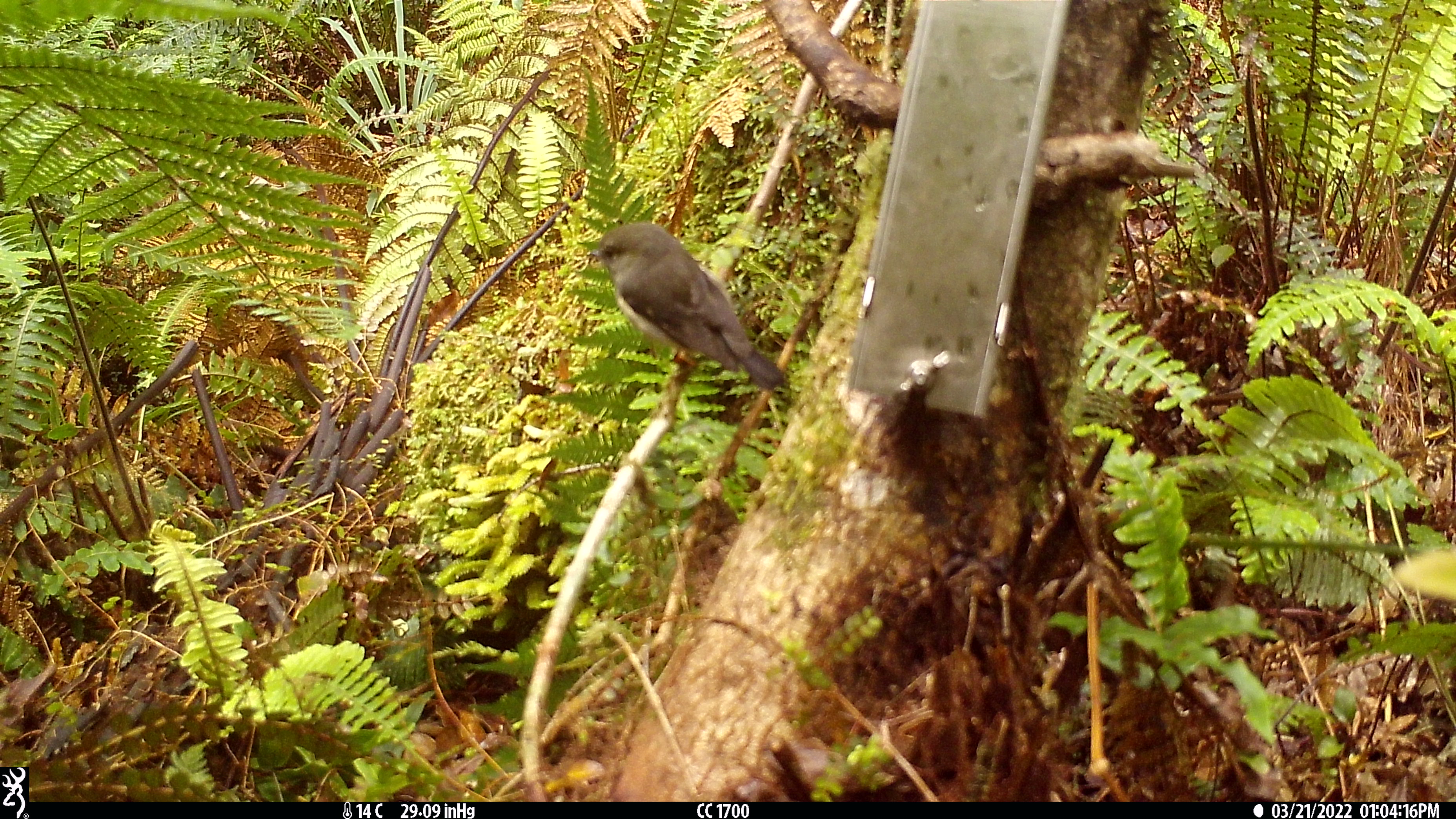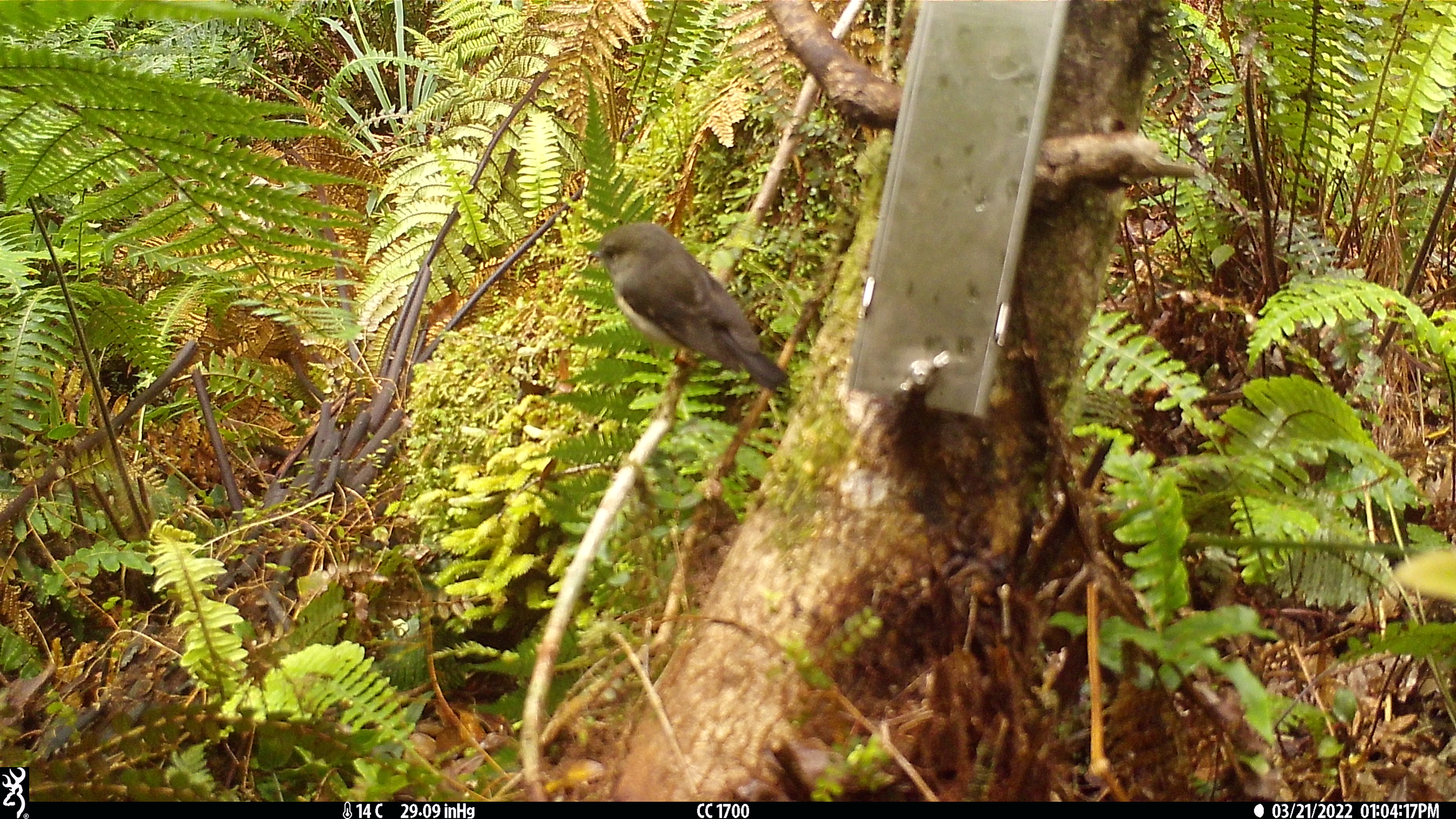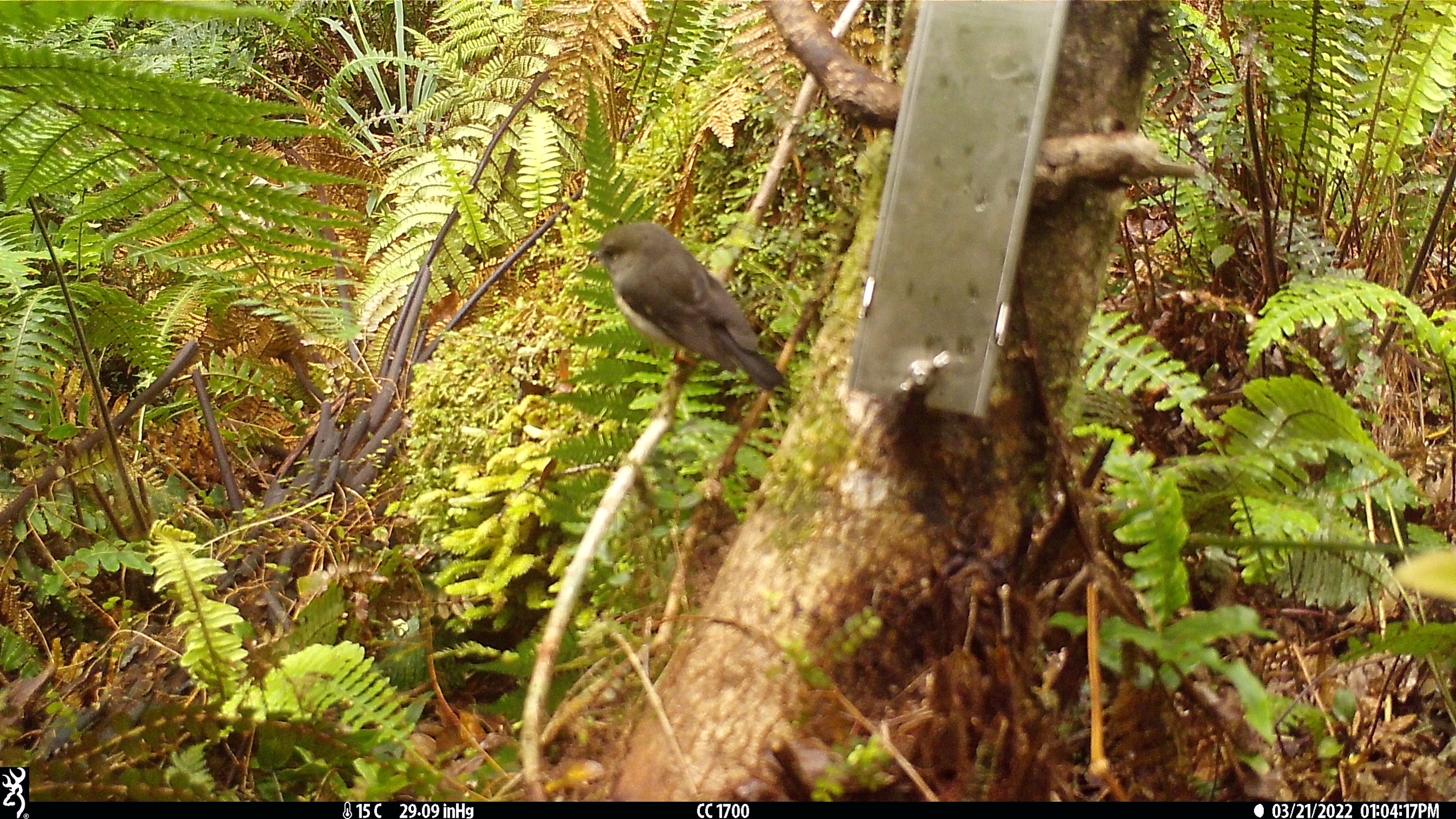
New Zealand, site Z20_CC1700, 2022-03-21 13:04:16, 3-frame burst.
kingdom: Animalia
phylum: Chordata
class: Aves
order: Passeriformes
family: Petroicidae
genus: Petroica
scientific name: Petroica macrocephala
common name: tomtit